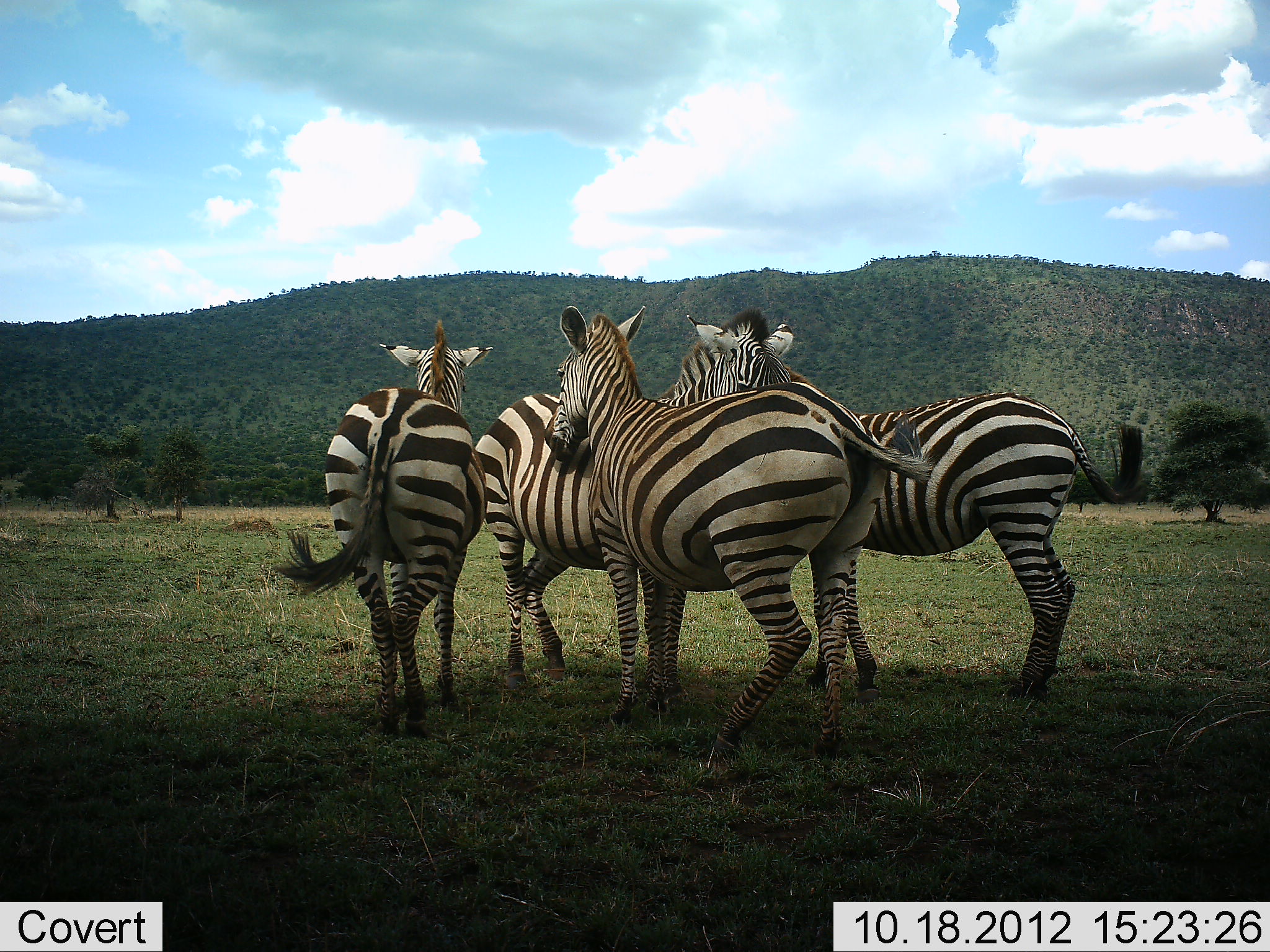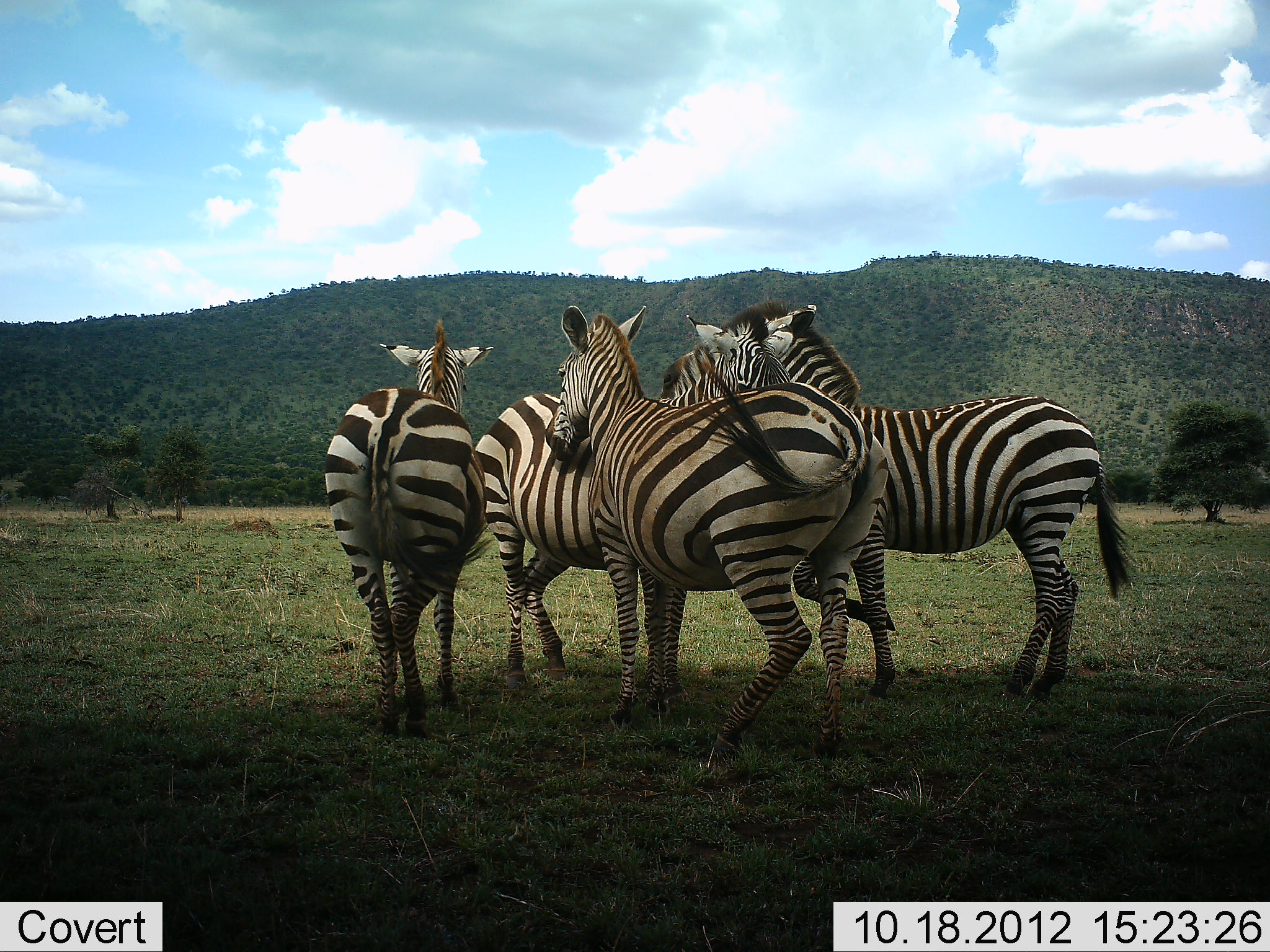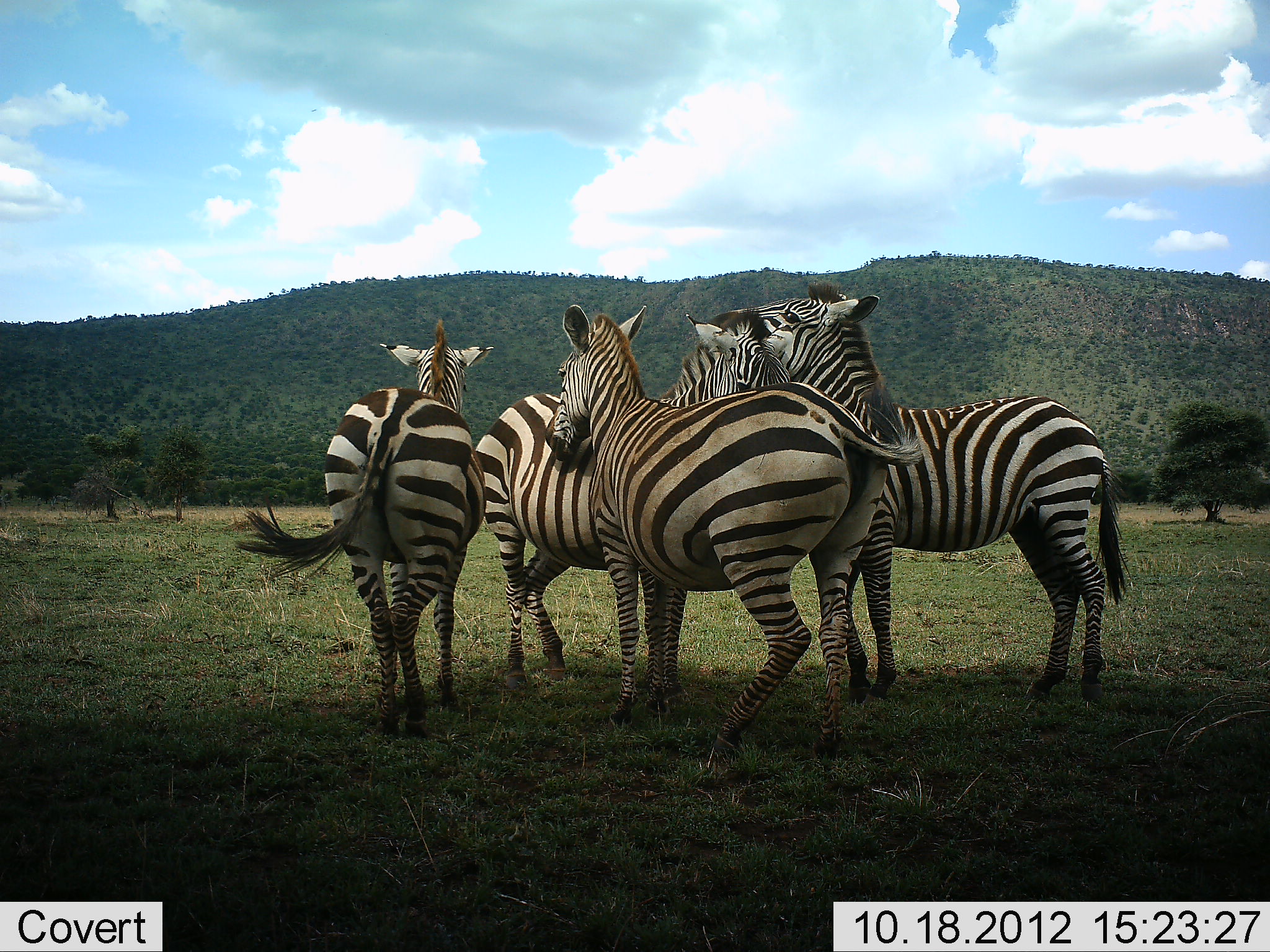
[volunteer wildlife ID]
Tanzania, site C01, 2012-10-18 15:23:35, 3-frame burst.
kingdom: Animalia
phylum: Chordata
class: Mammalia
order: Perissodactyla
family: Equidae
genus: Equus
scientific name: Equus quagga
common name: plains zebra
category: zebra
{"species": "zebra (plains zebra) (Equus quagga)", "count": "4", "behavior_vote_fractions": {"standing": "80%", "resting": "0%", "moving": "0%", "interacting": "80%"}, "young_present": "0%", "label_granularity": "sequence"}